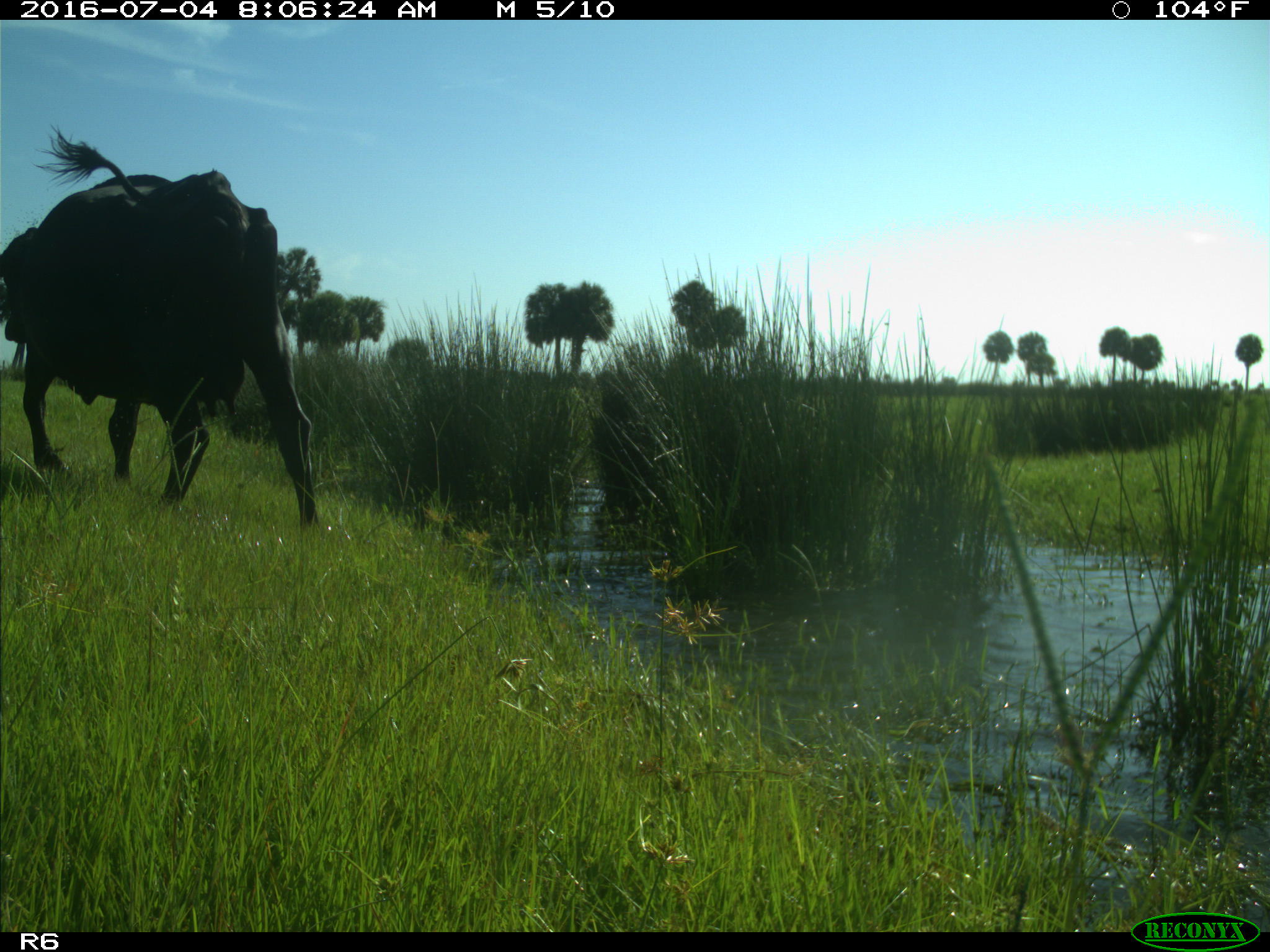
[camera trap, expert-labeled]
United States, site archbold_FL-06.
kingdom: Animalia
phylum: Chordata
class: Mammalia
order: Artiodactyla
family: Bovidae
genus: Bos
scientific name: Bos taurus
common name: domestic cow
Bos taurus (domestic cow).